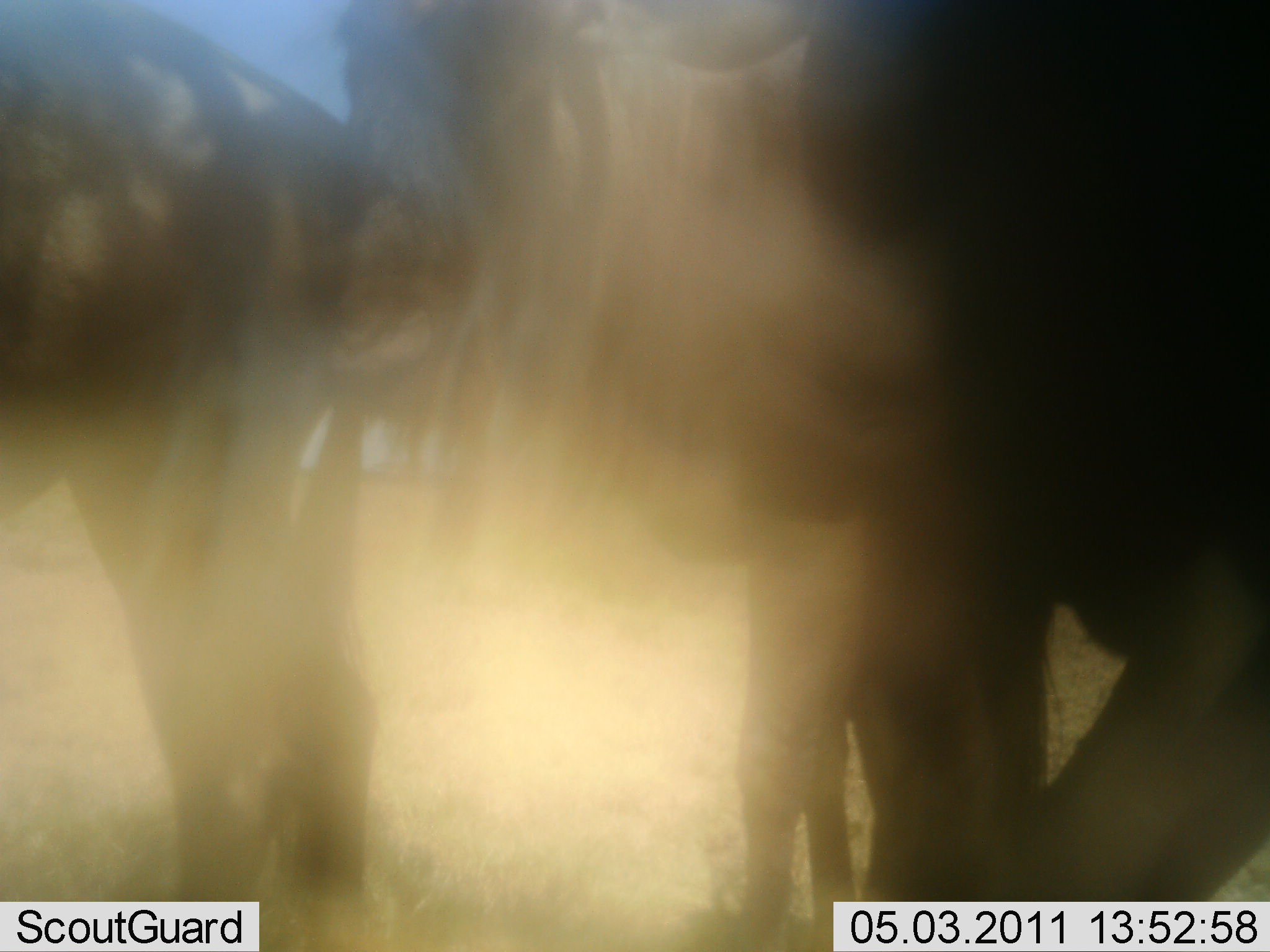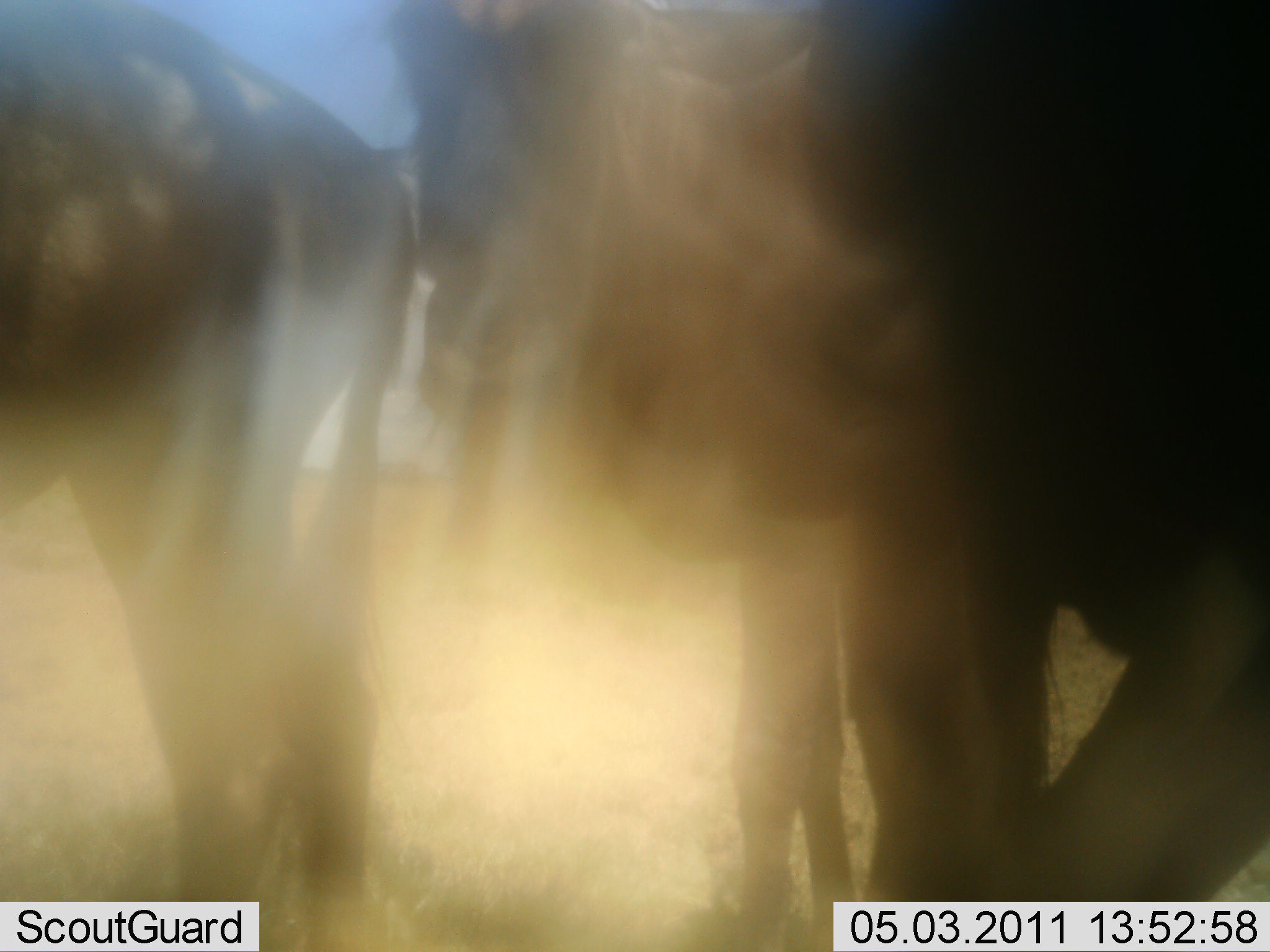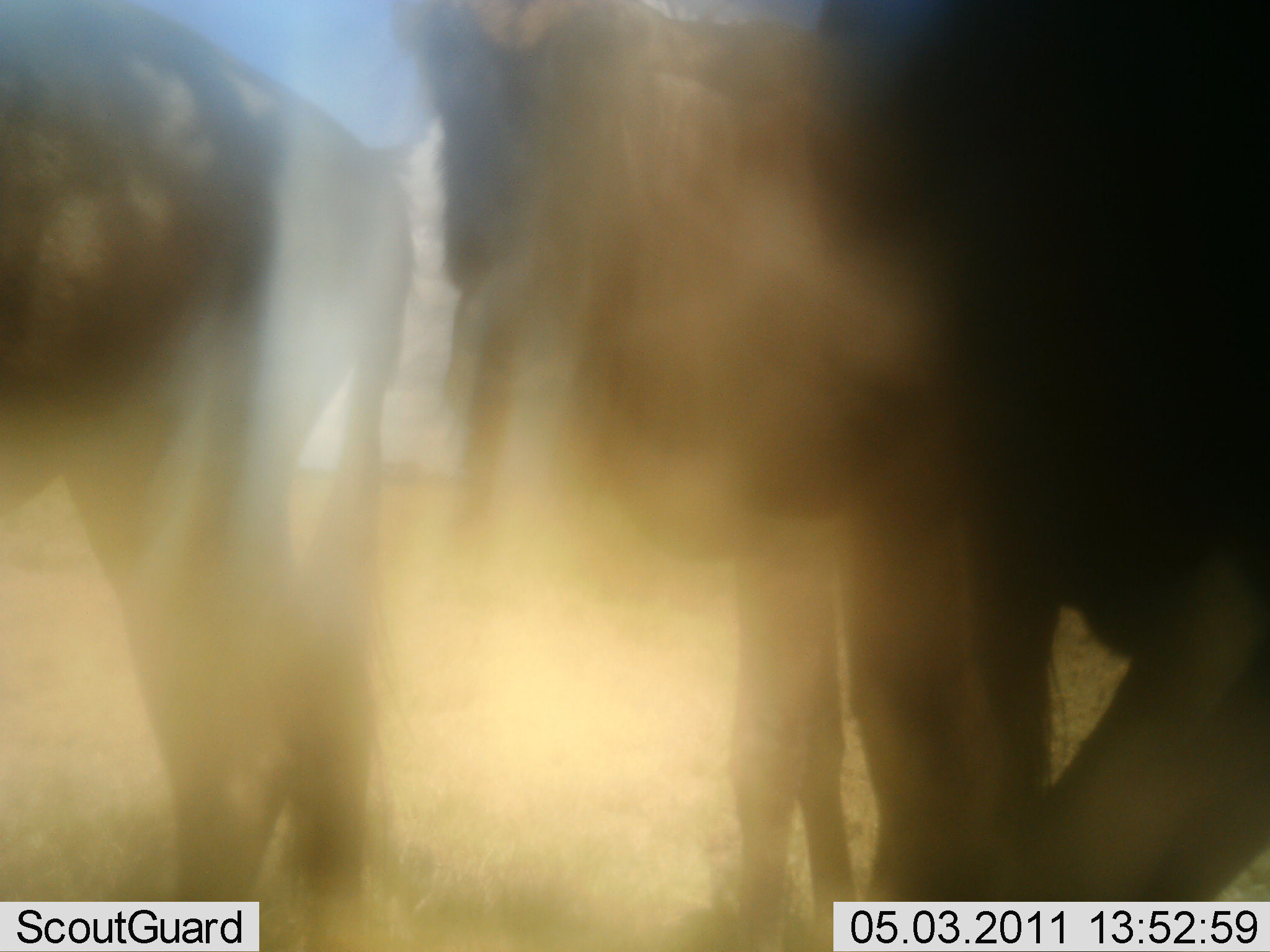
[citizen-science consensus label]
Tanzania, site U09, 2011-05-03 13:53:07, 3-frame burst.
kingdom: Animalia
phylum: Chordata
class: Mammalia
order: Artiodactyla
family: Bovidae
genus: Connochaetes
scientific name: Connochaetes taurinus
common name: blue wildebeest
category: wildebeest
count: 3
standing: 92%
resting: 0%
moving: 8%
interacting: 8%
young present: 8%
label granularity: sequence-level